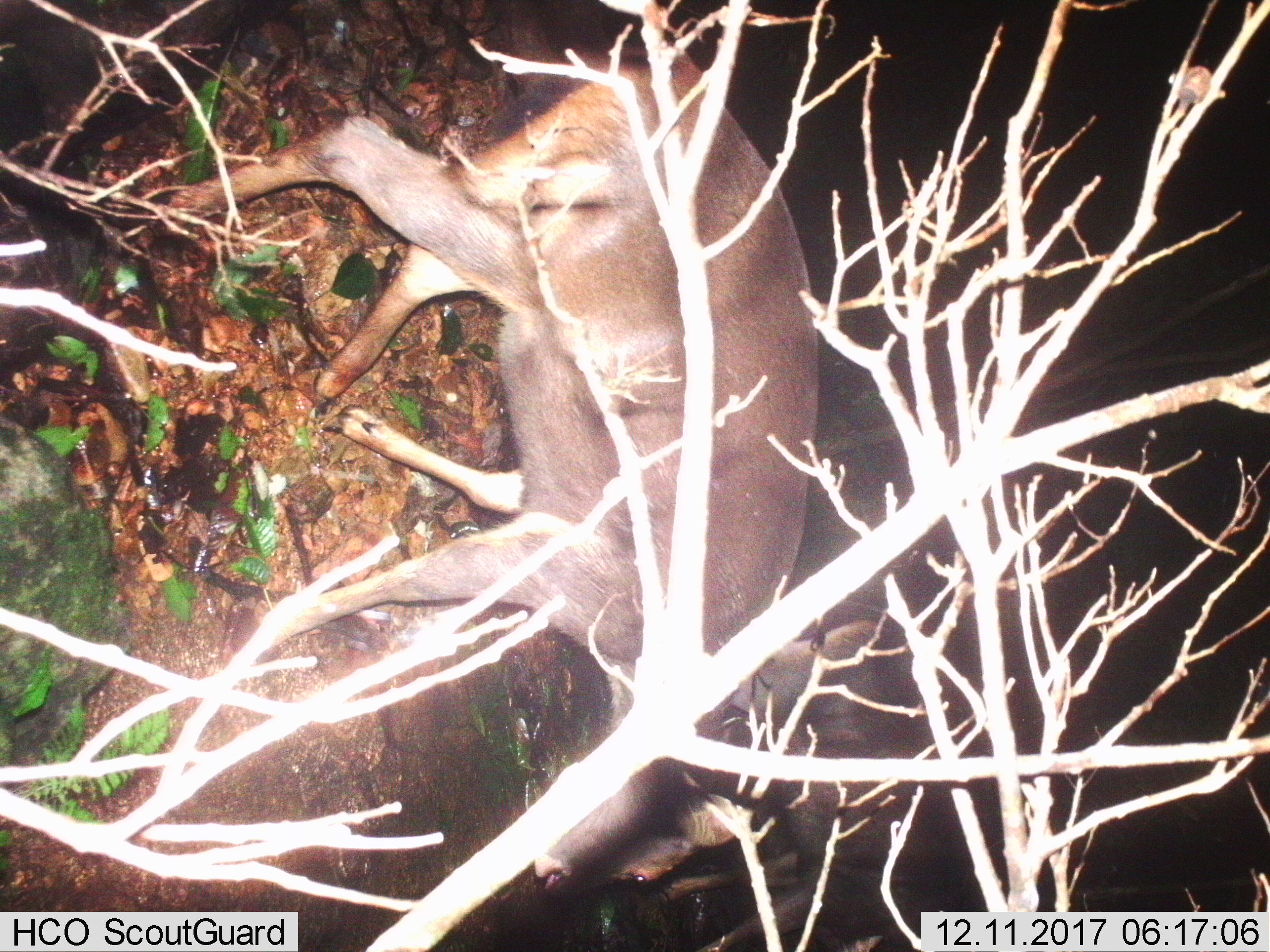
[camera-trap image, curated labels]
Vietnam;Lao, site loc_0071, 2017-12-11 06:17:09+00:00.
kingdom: Animalia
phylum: Chordata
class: Mammalia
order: Artiodactyla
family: Cervidae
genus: Rusa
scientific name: Rusa unicolor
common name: sambar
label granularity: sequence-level